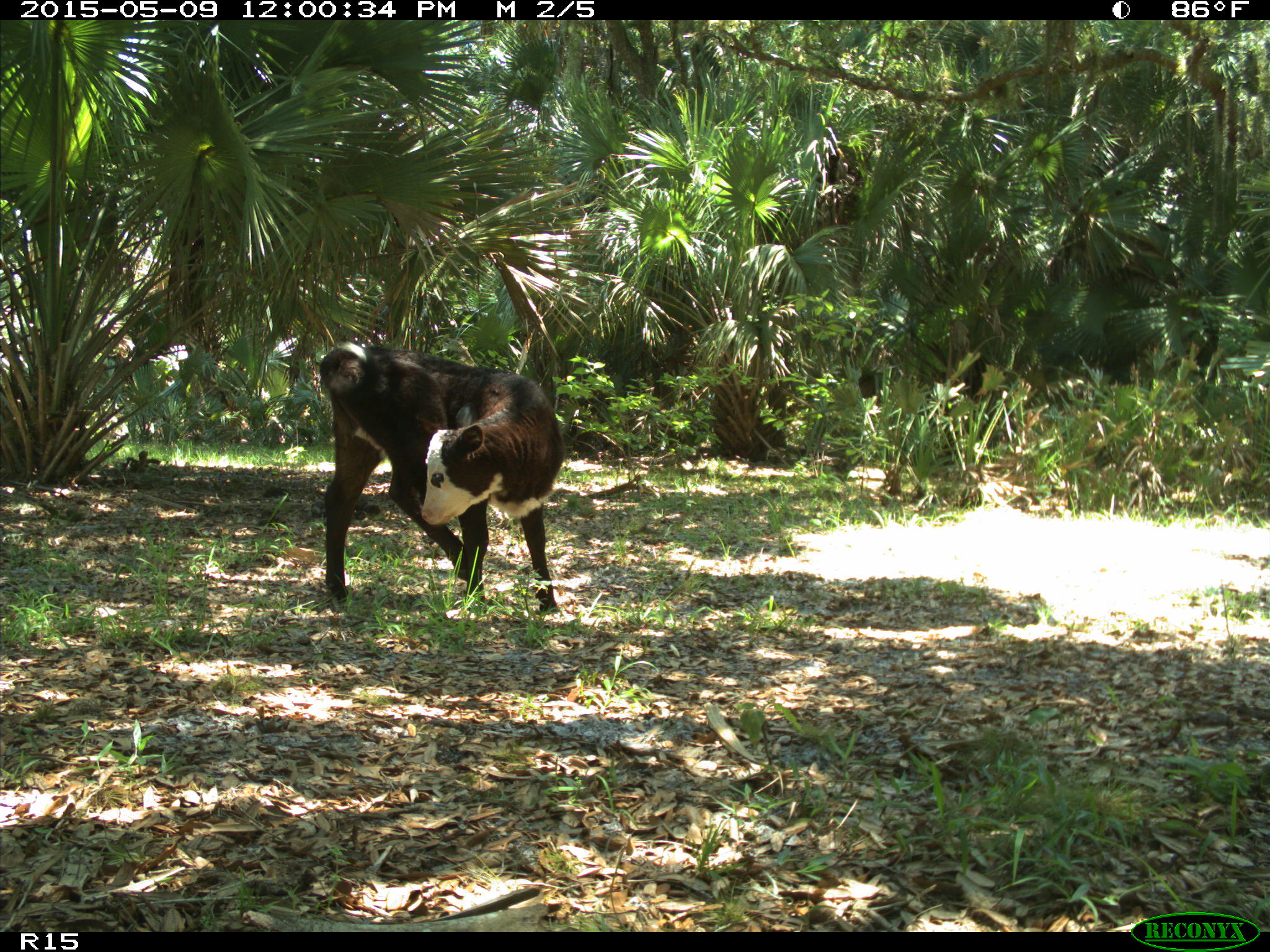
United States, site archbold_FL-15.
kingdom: Animalia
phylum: Chordata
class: Mammalia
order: Artiodactyla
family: Bovidae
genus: Bos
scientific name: Bos taurus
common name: domestic cow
Bos taurus (domestic cow).